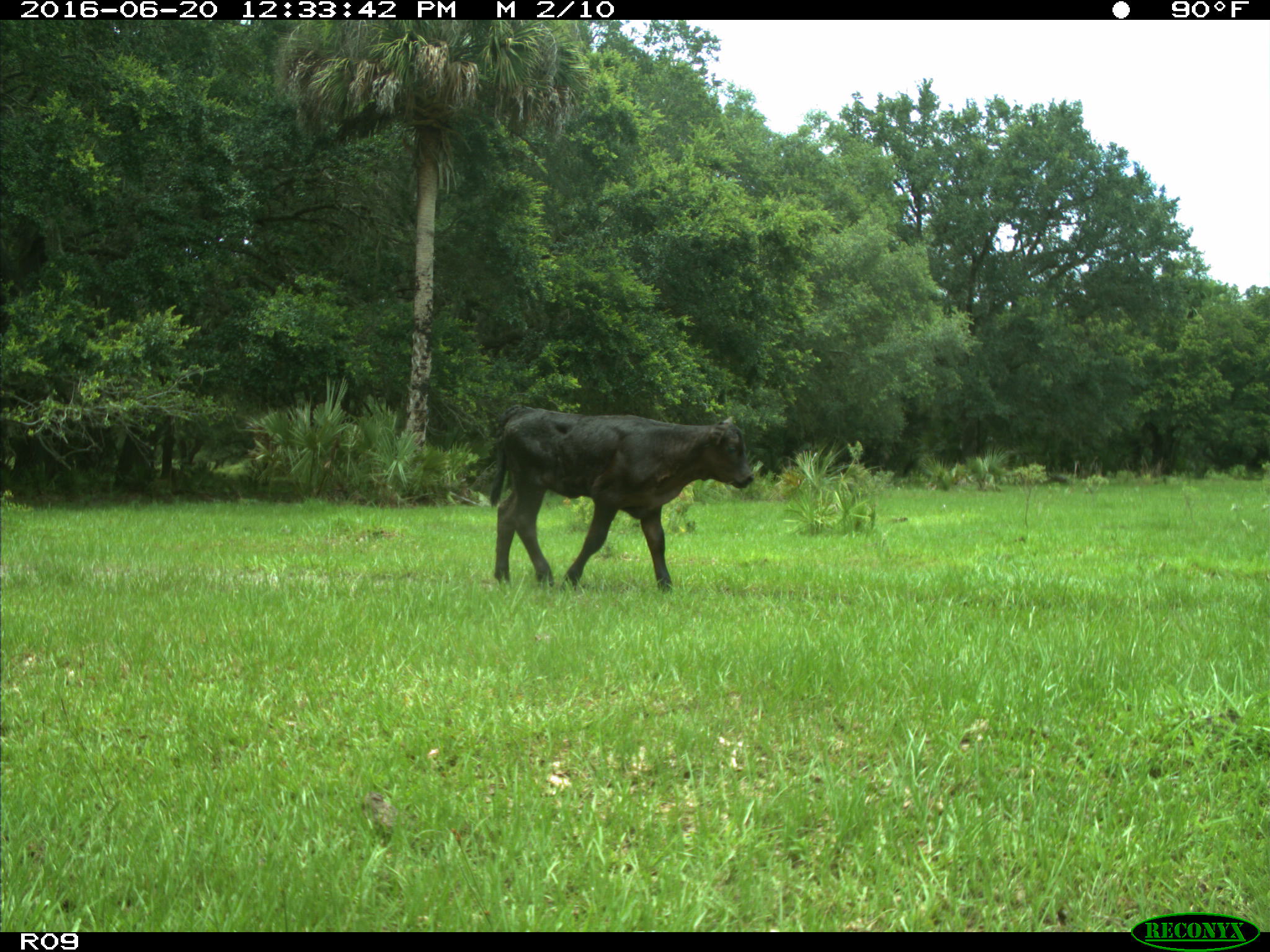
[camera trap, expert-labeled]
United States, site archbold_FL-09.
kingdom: Animalia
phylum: Chordata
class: Mammalia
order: Artiodactyla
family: Bovidae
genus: Bos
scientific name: Bos taurus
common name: domestic cow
Bos taurus (domestic cow).